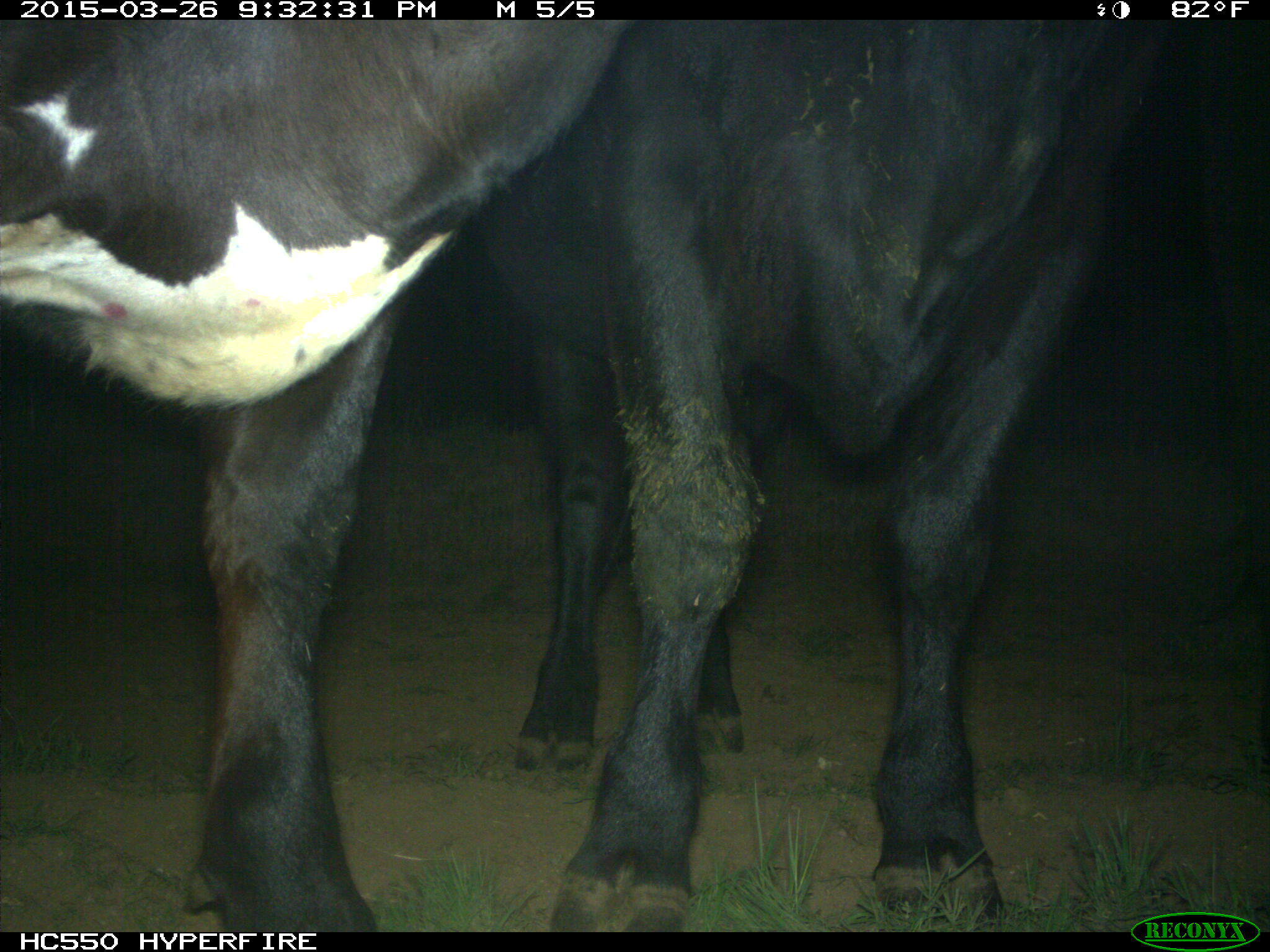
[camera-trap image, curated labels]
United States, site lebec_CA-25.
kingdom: Animalia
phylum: Chordata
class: Mammalia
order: Artiodactyla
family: Bovidae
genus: Bos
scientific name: Bos taurus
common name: domestic cow